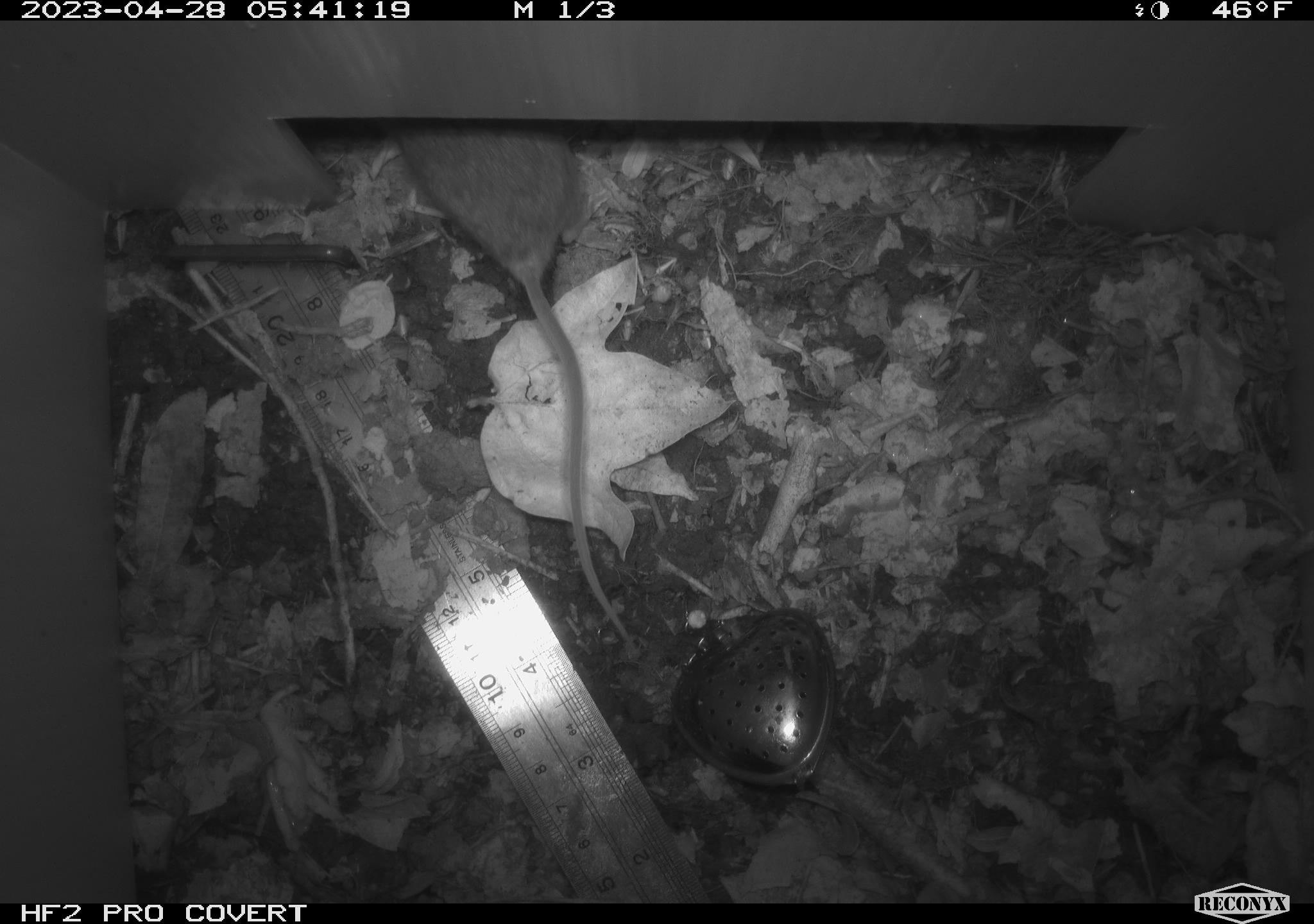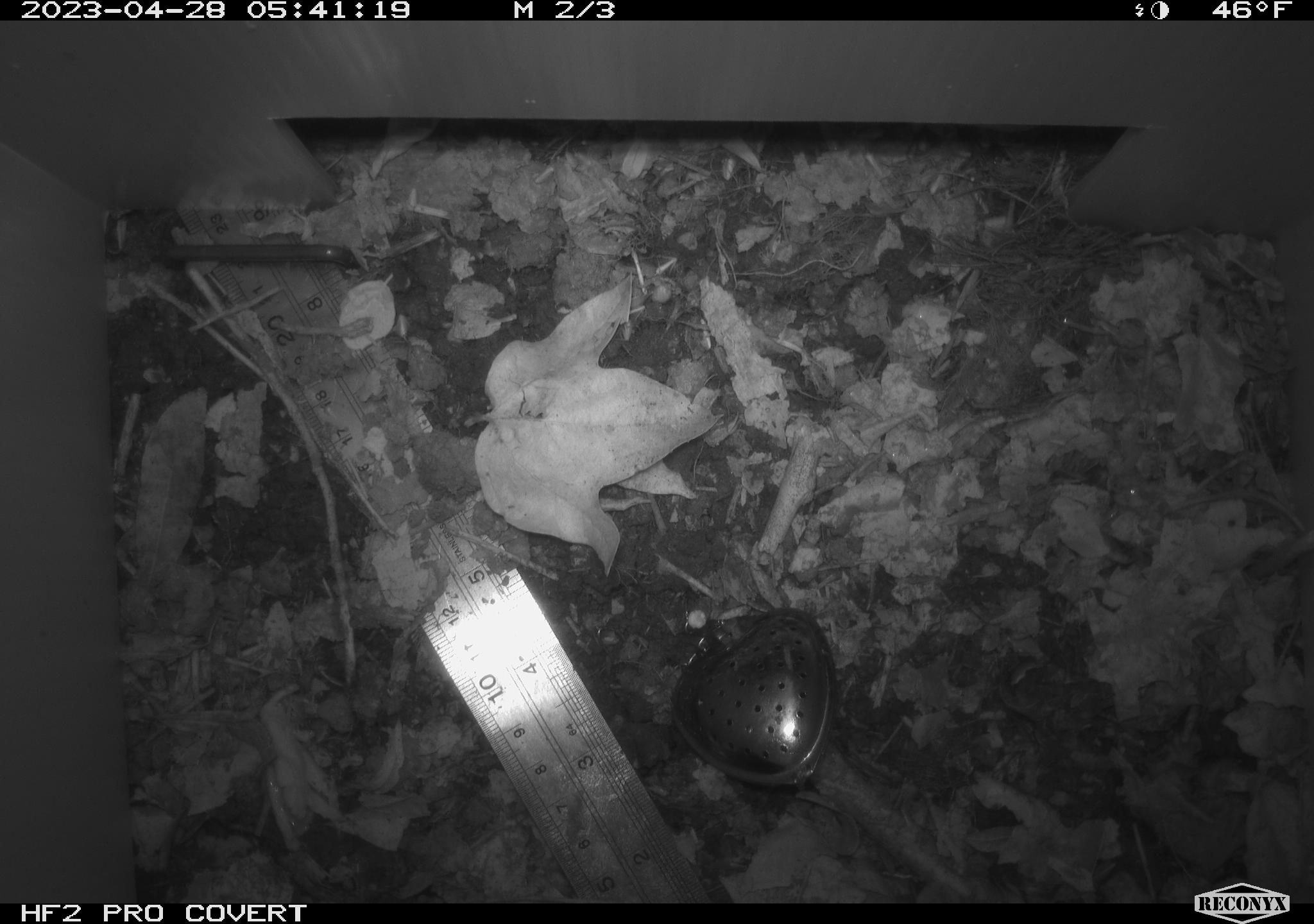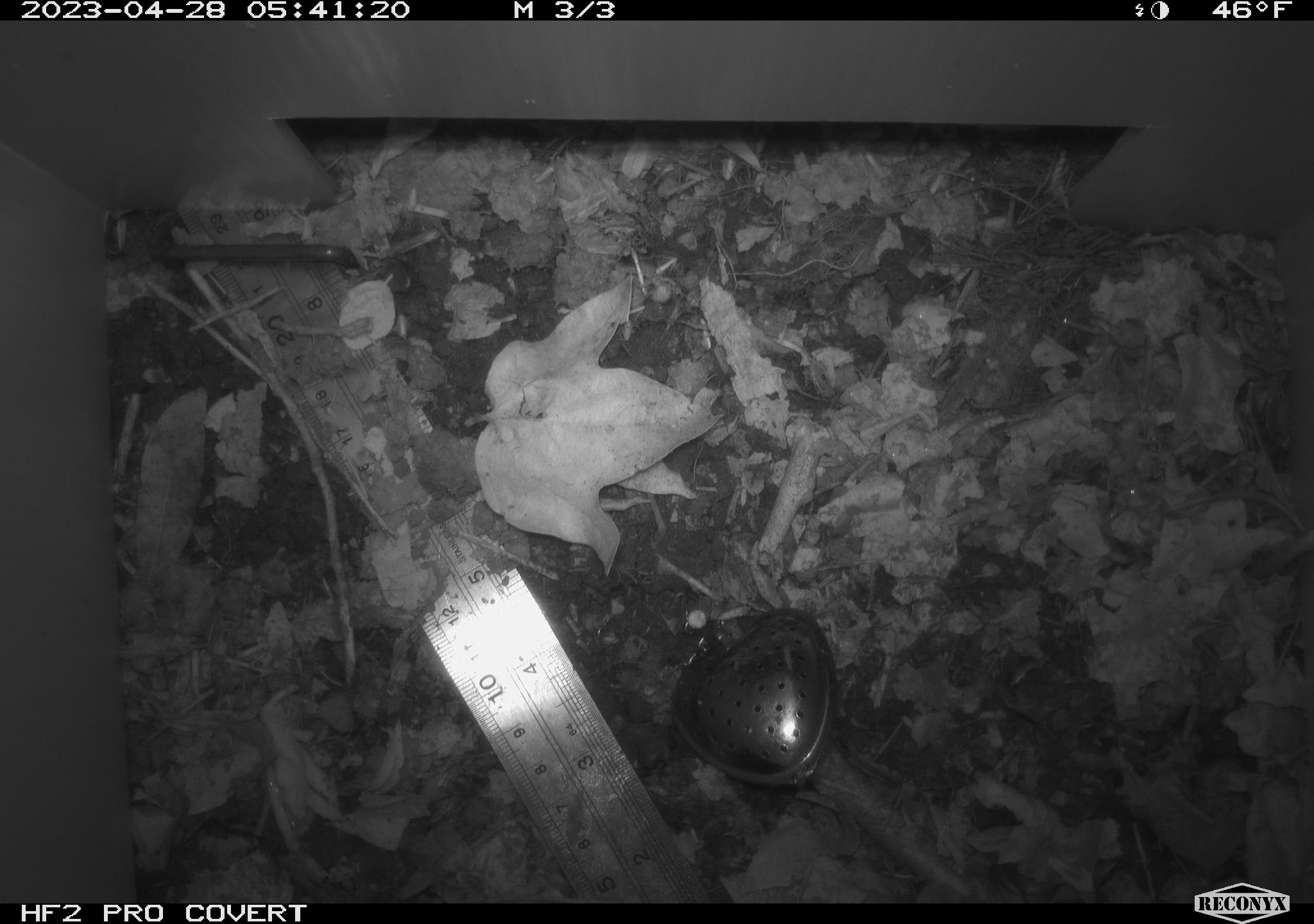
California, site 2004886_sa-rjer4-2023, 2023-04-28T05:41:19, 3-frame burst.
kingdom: Animalia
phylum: Chordata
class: Mammalia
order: Rodentia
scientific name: Rodentia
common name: mouse species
Mouse species (Rodentia).